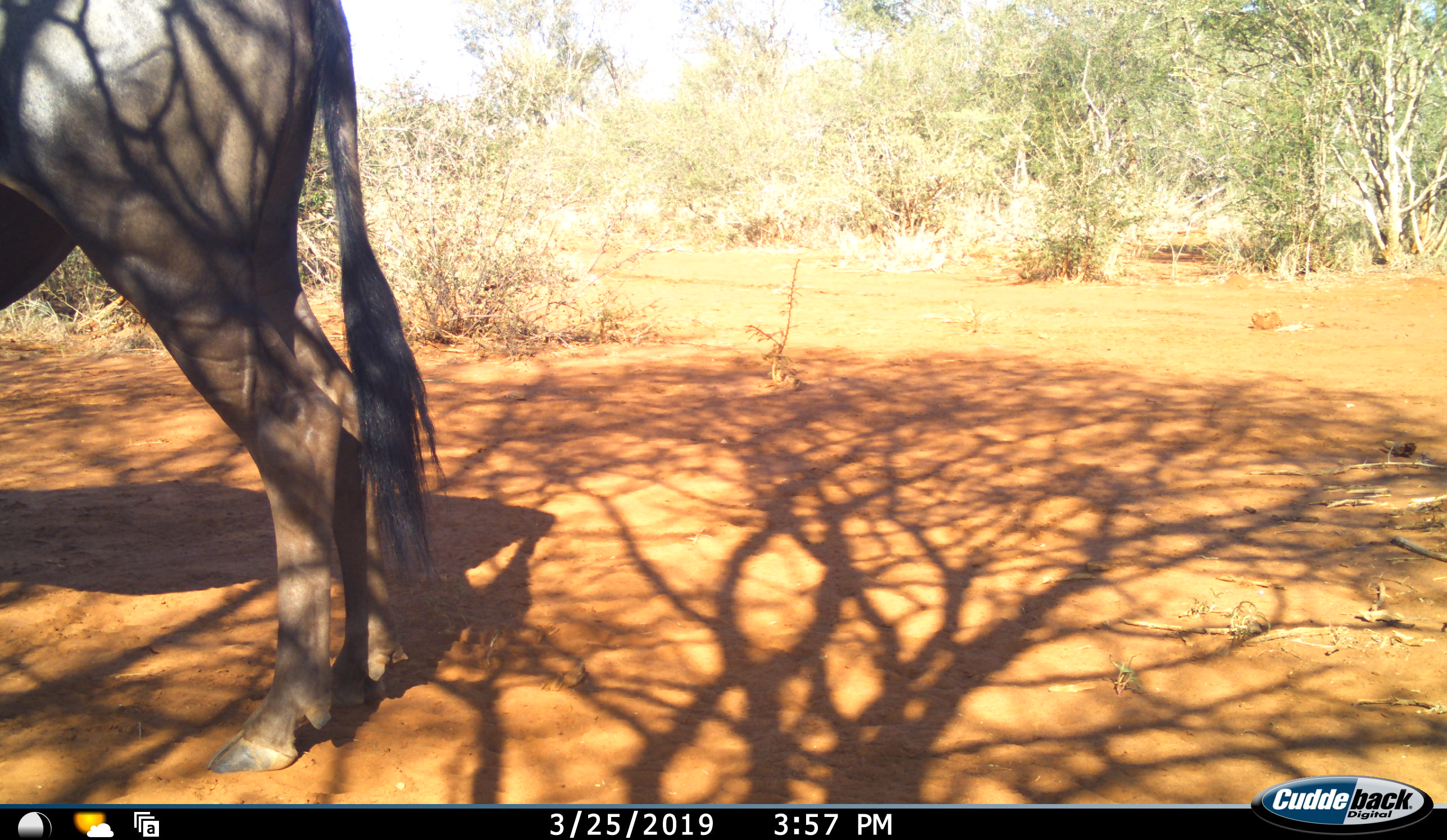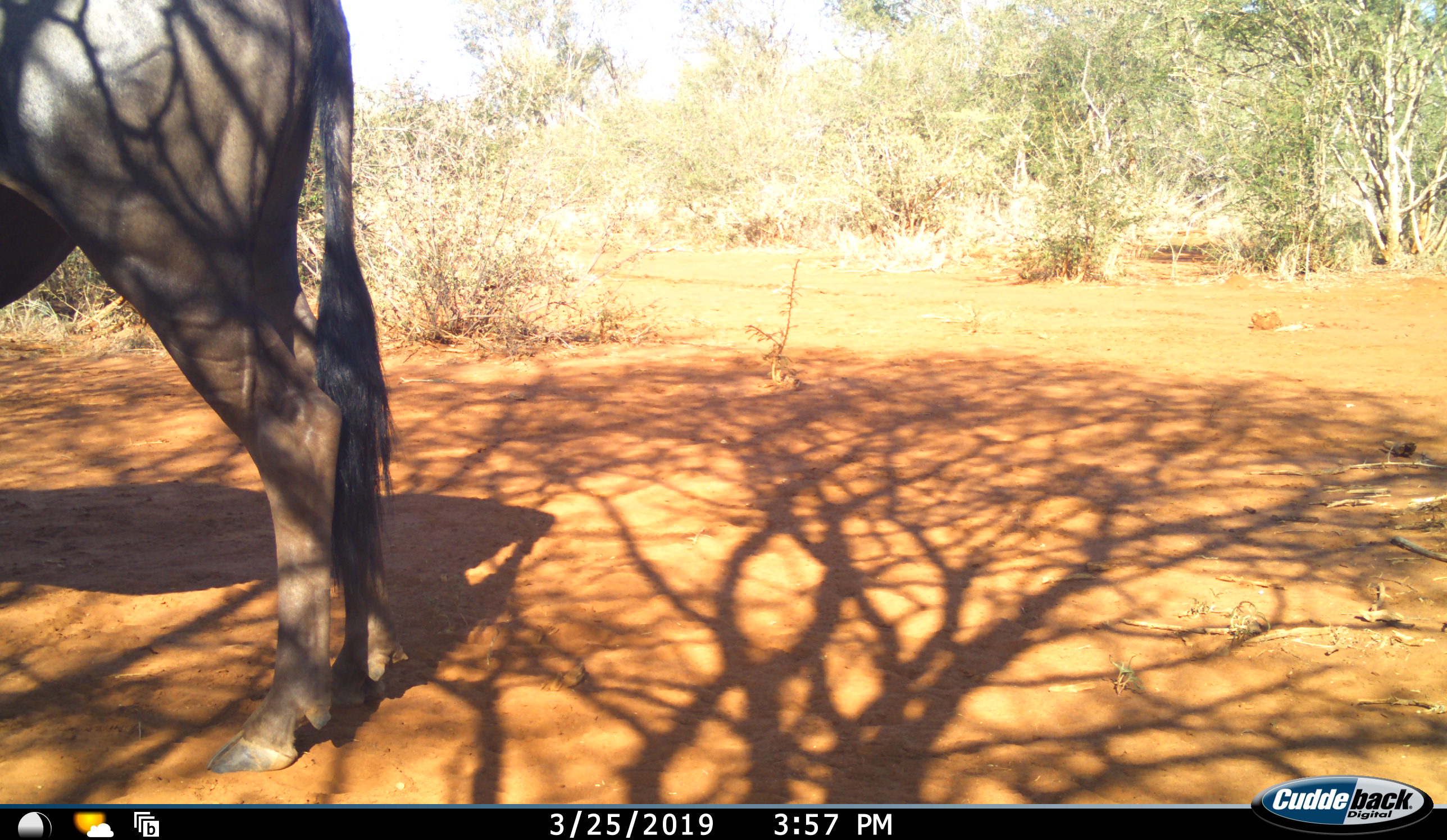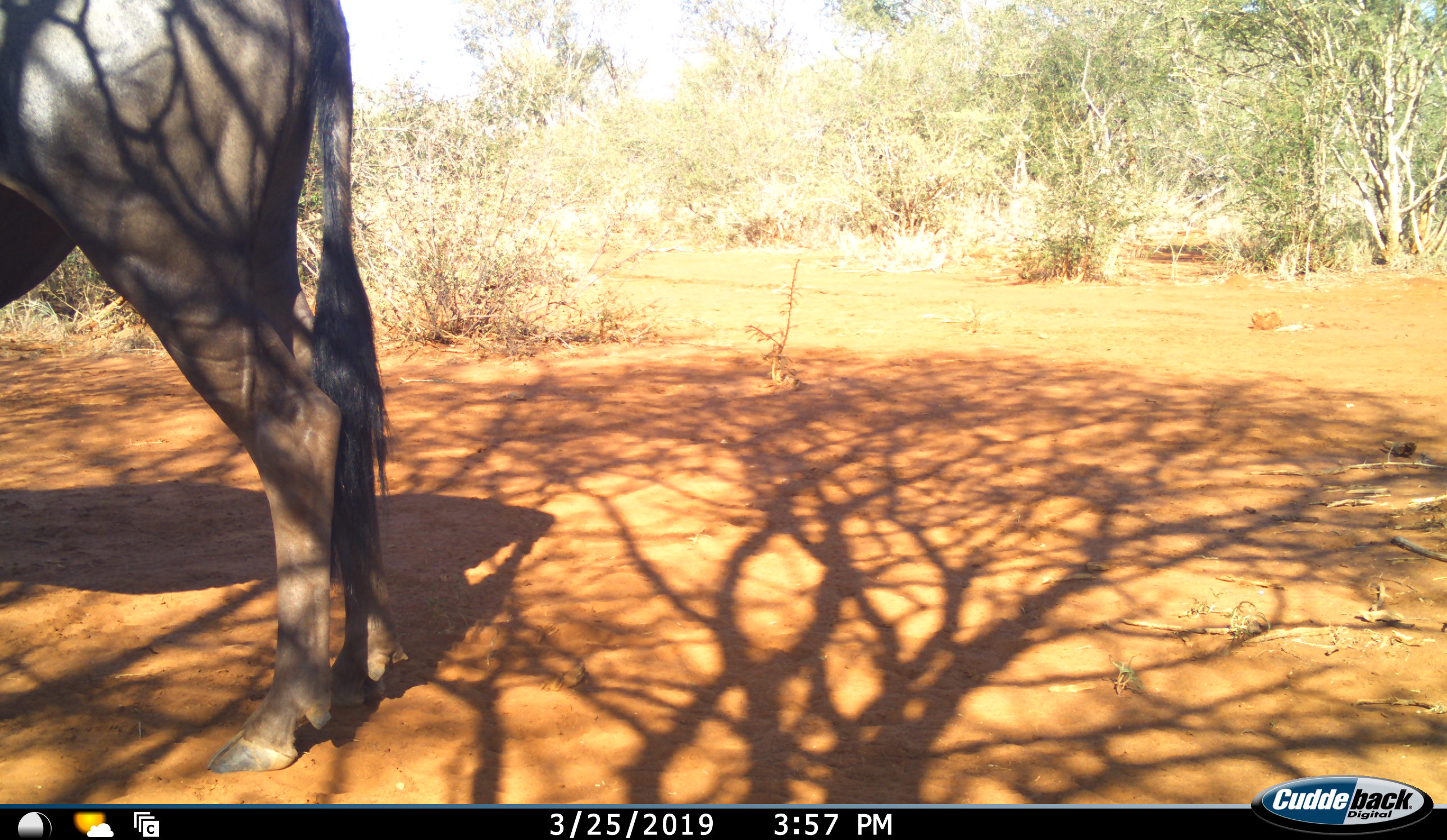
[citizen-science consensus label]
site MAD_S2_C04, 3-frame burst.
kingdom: Animalia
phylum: Chordata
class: Mammalia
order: Artiodactyla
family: Bovidae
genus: Connochaetes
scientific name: Connochaetes taurinus taurinus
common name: blue wildebeest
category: wildebeestblue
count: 1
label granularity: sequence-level